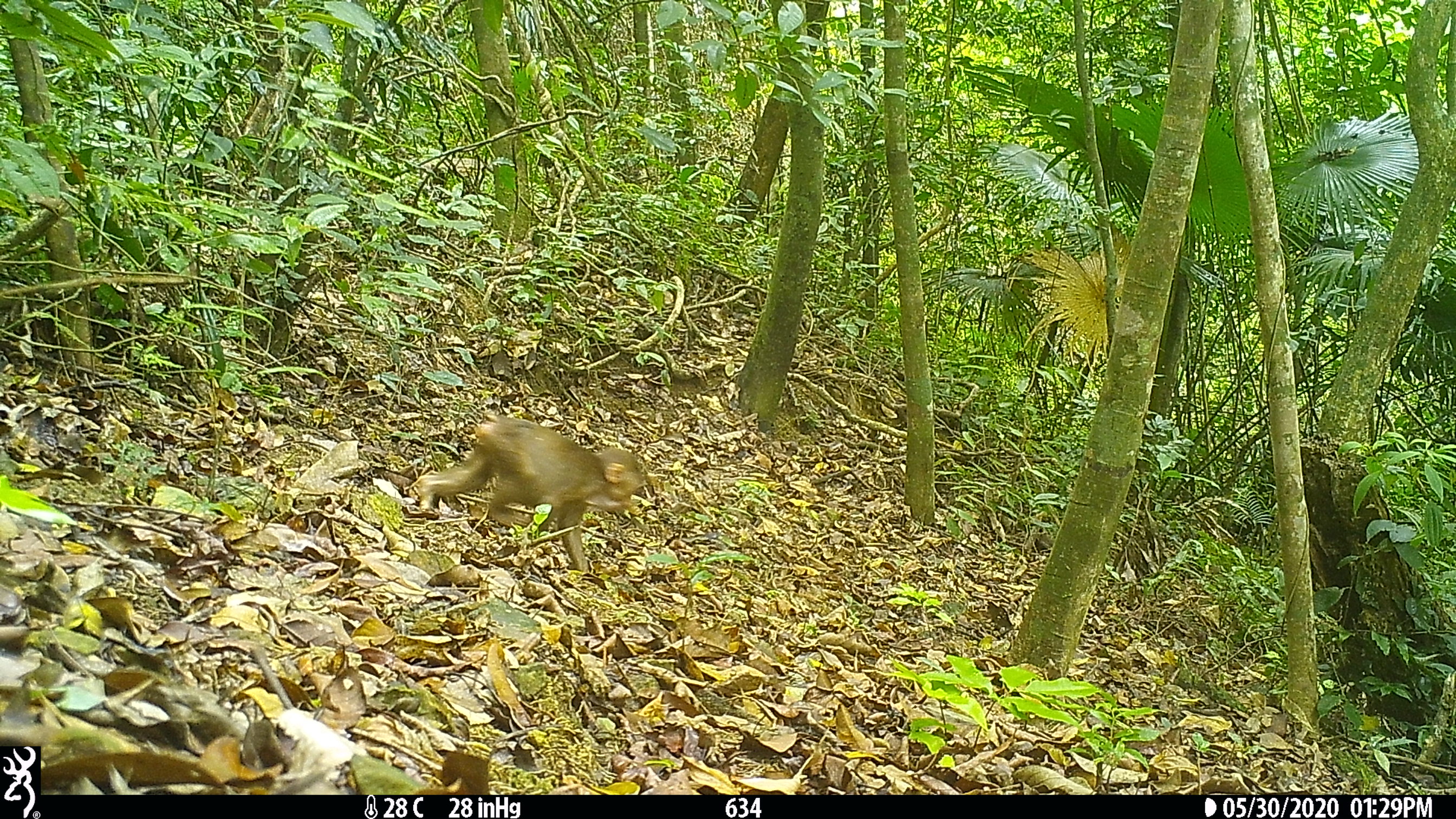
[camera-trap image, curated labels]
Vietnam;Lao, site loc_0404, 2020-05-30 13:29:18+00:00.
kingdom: Animalia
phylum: Chordata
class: Mammalia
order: Primates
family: Cercopithecidae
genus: Macaca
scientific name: Macaca arctoides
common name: stump-tailed macaque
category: stump tailed macaque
Stump tailed macaque (stump-tailed macaque) (Macaca arctoides). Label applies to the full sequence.